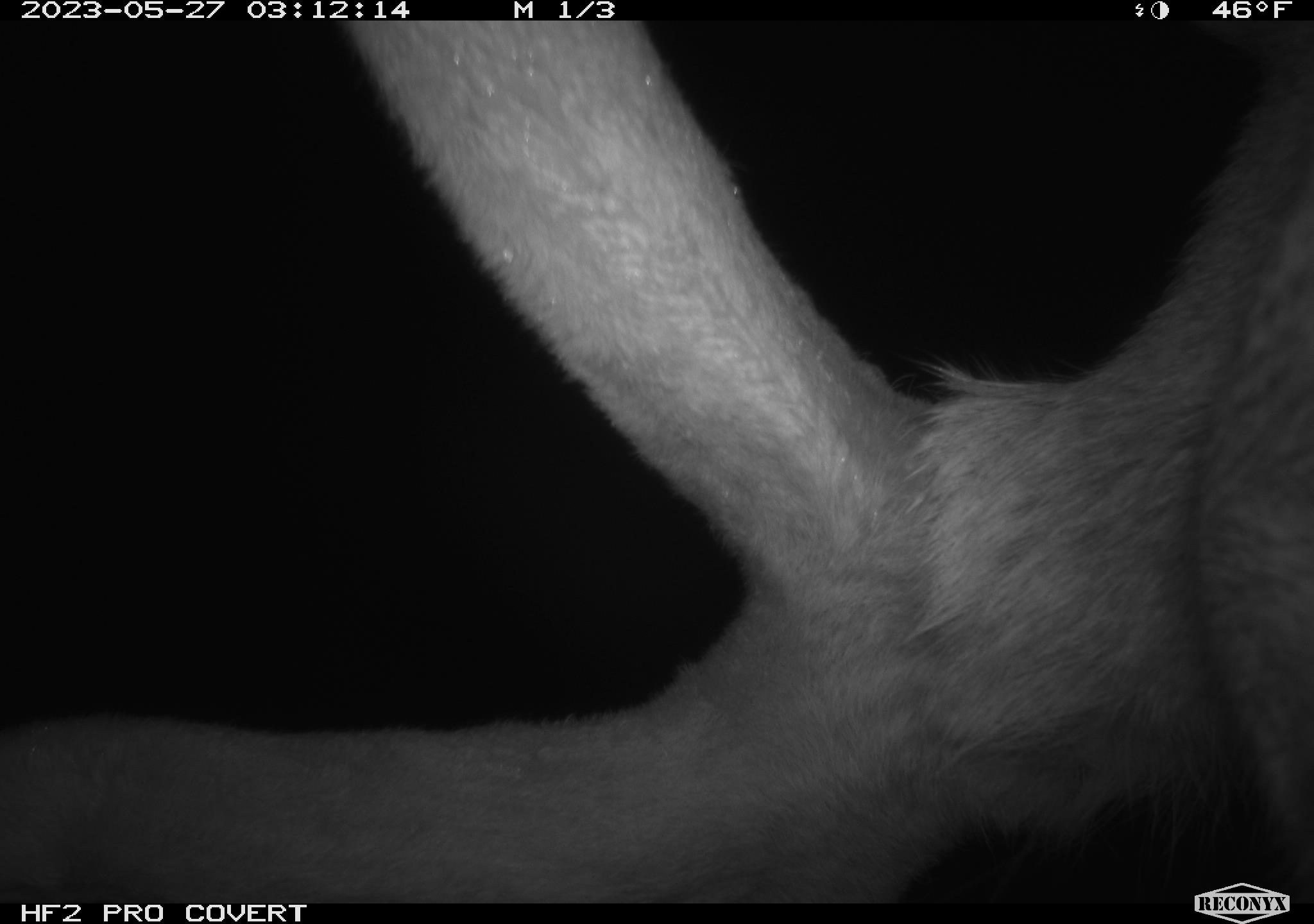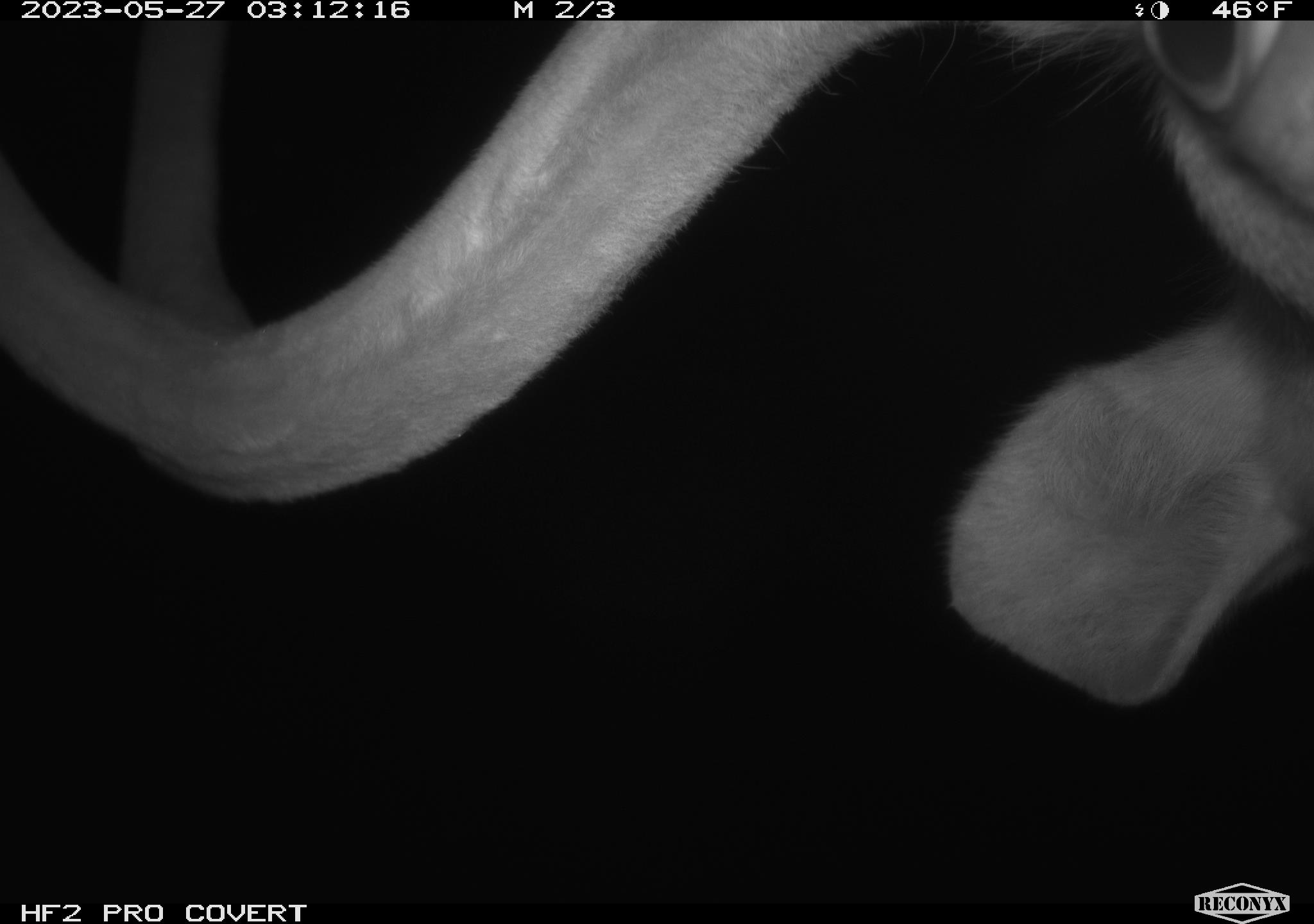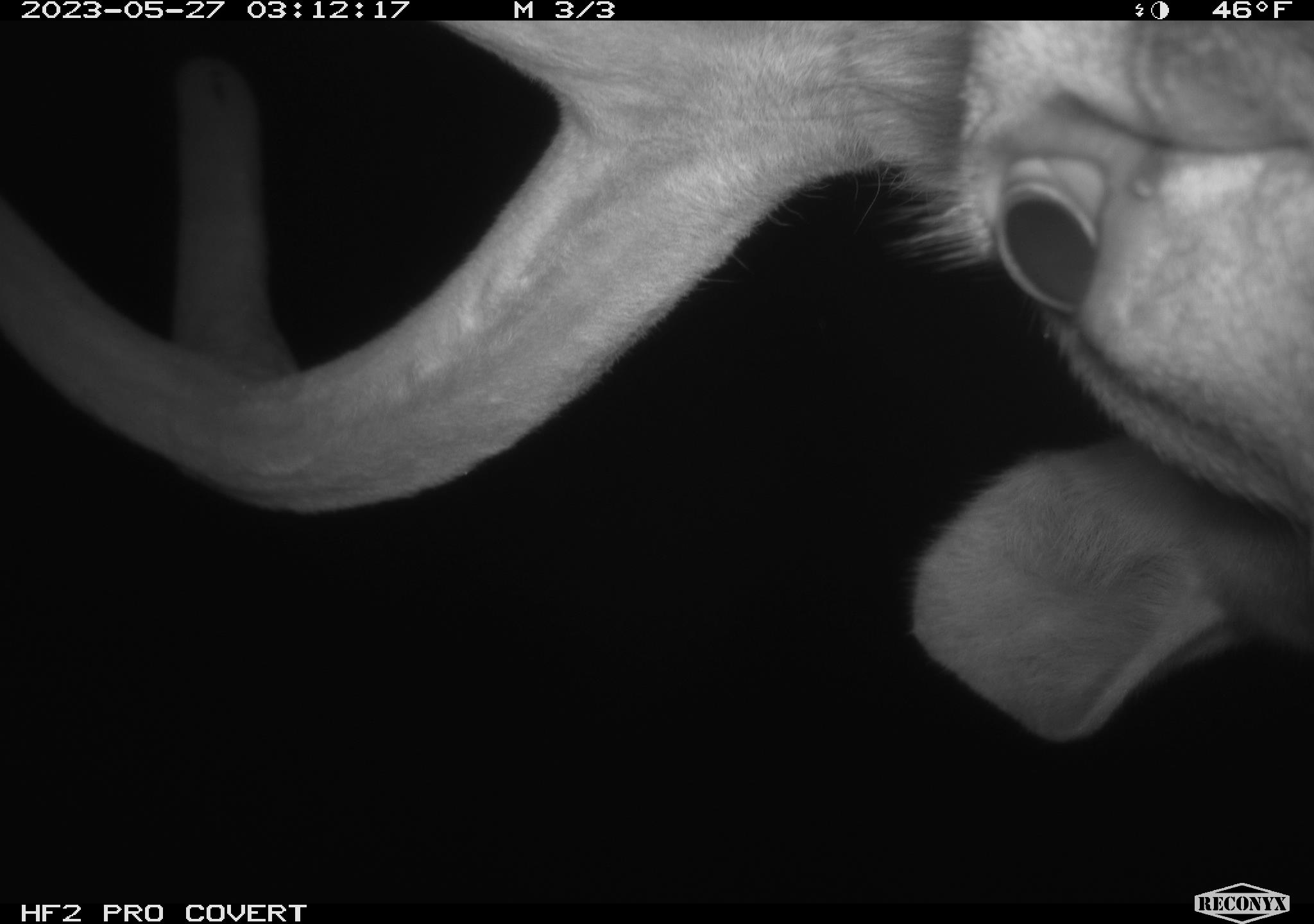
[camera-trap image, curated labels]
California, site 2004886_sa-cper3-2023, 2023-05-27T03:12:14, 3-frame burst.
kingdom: Animalia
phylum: Chordata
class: Mammalia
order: Artiodactyla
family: Cervidae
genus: Alces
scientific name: Alces alces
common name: elk